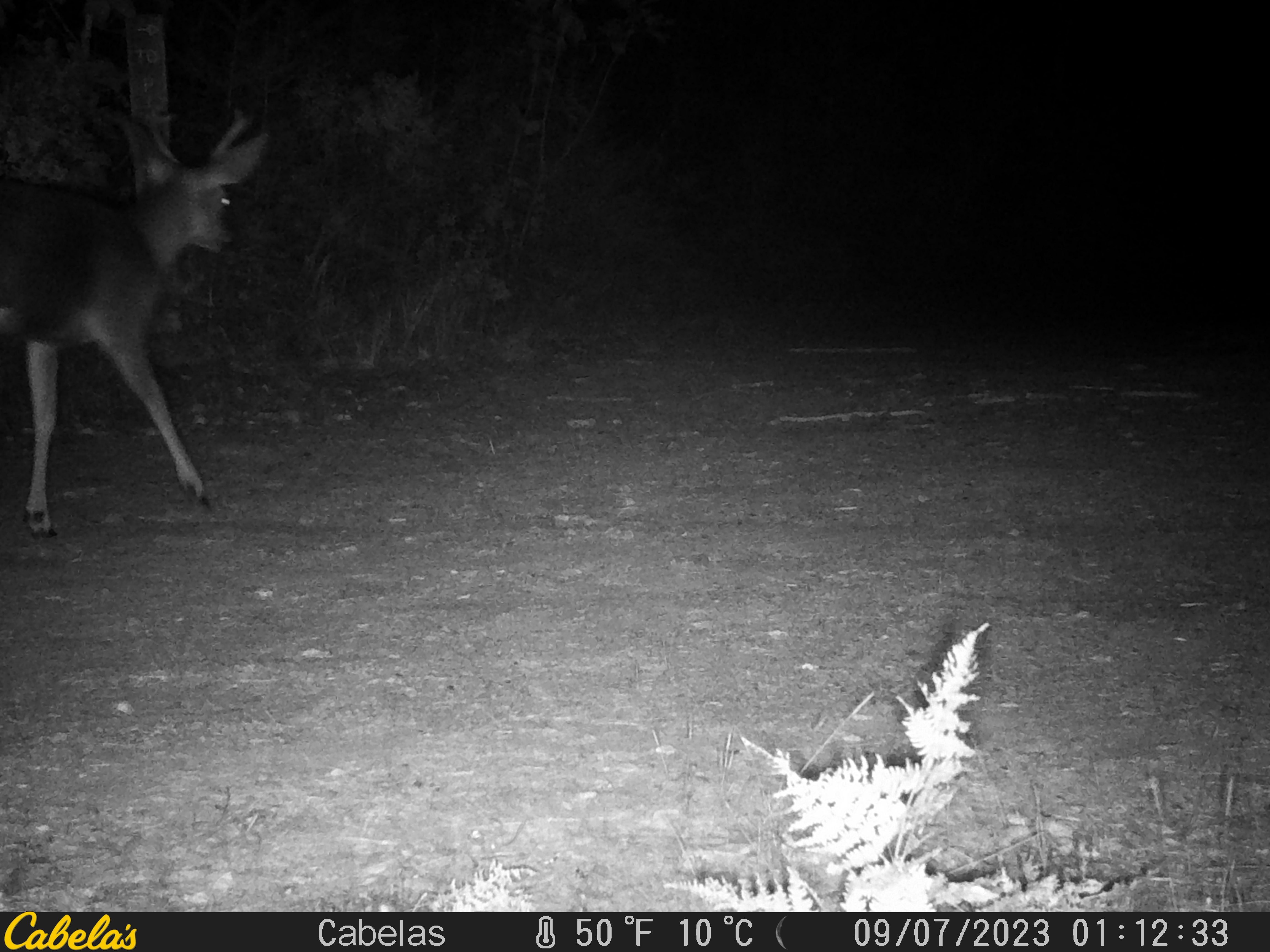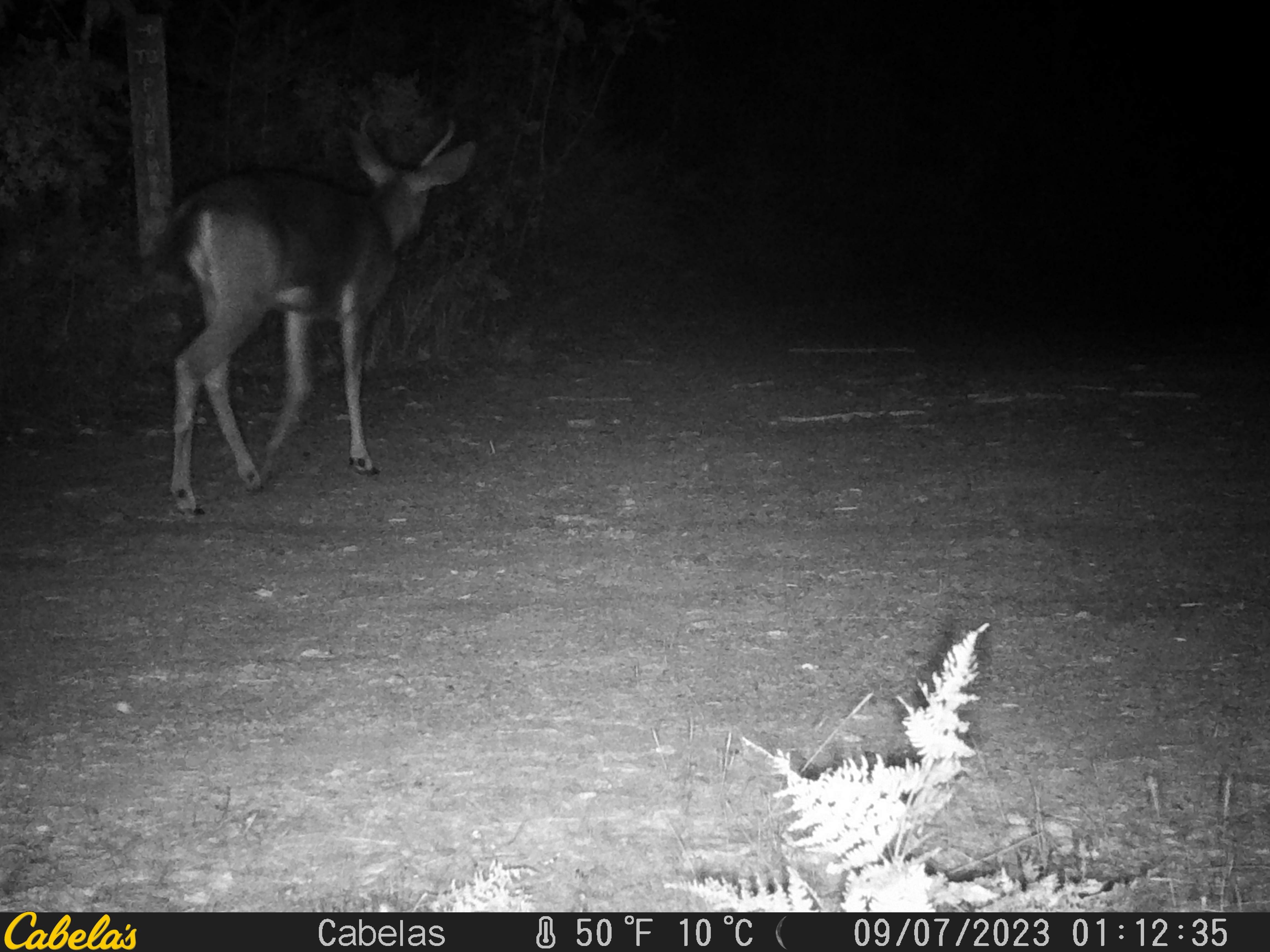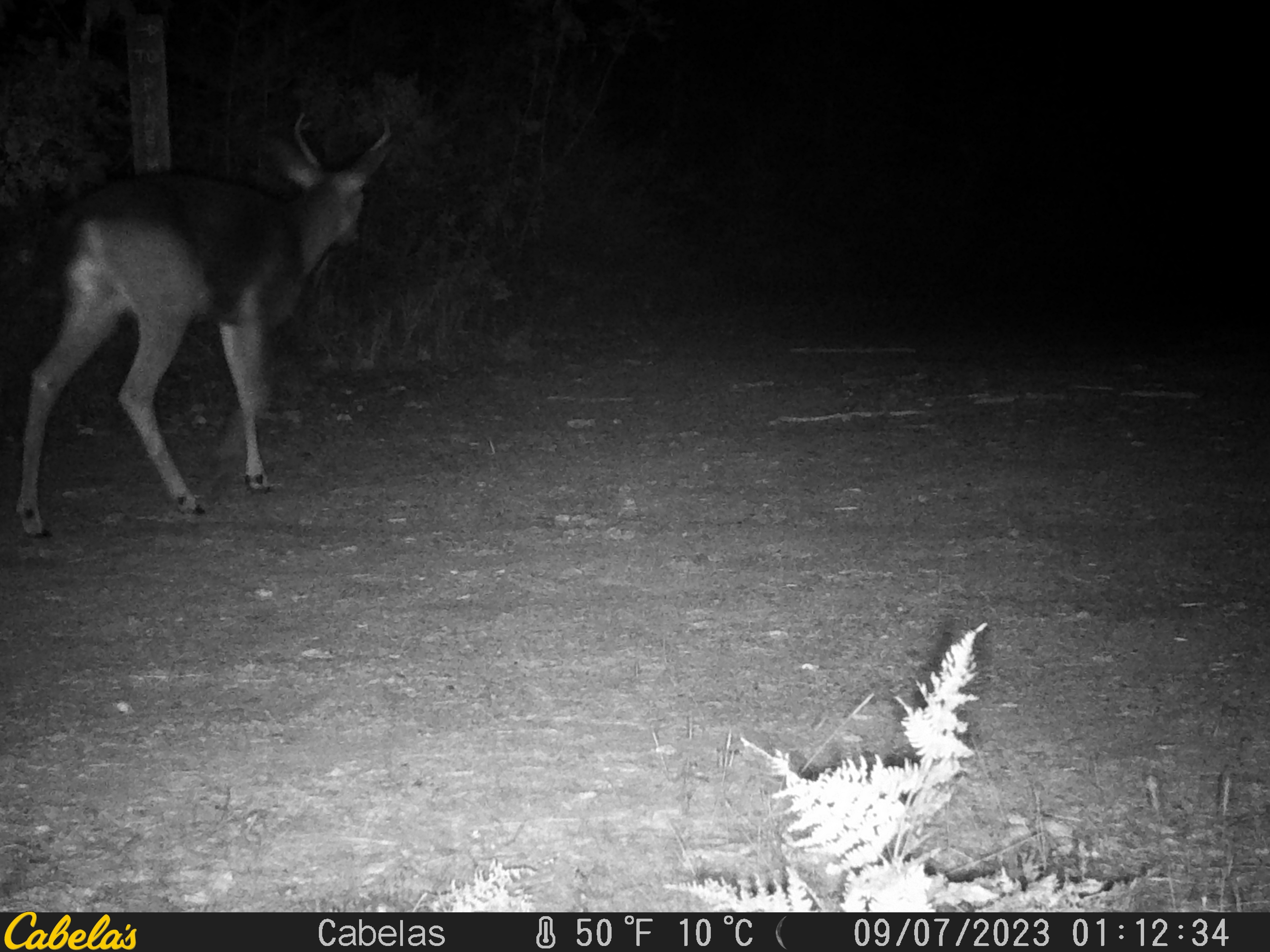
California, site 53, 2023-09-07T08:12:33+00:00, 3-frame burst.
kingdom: Animalia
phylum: Chordata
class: Mammalia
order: Artiodactyla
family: Cervidae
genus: Odocoileus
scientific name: Odocoileus hemionus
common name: mule deer